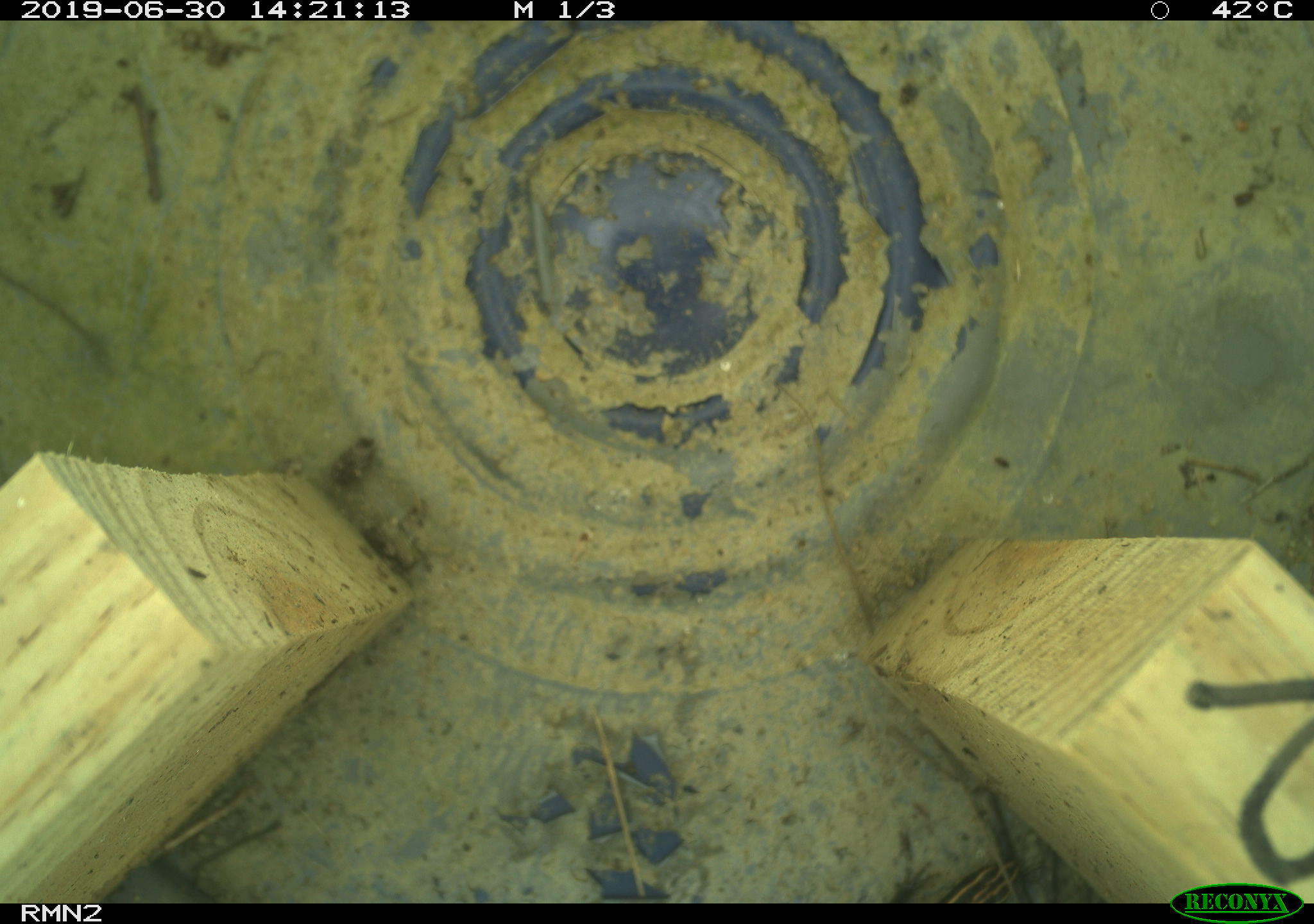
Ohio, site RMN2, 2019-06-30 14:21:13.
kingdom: Animalia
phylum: Chordata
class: Reptilia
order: Squamata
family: Scincidae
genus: Plestiodon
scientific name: Plestiodon fasciatus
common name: common five-lined skink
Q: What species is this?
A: Common five-lined skink (Plestiodon fasciatus).